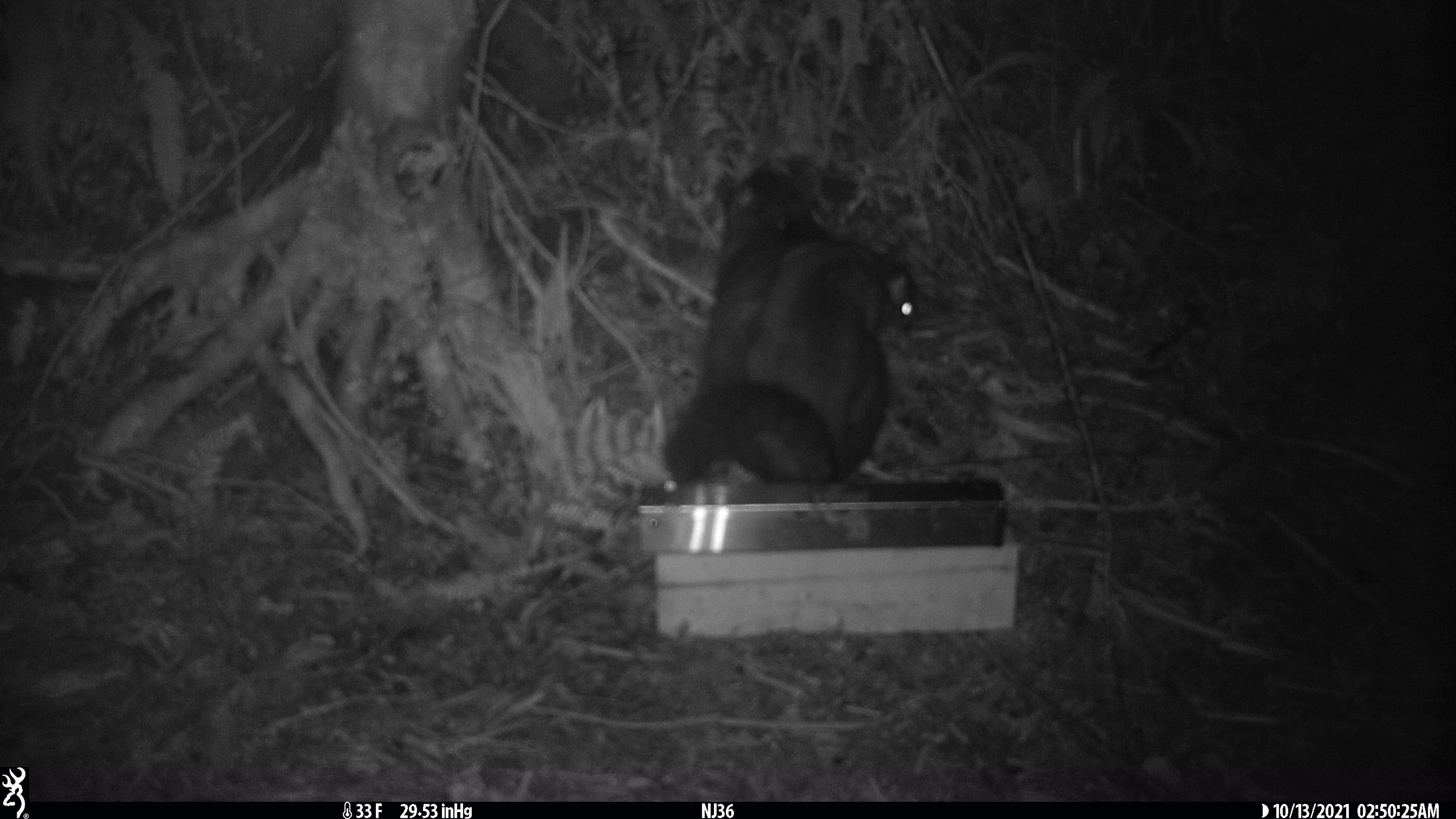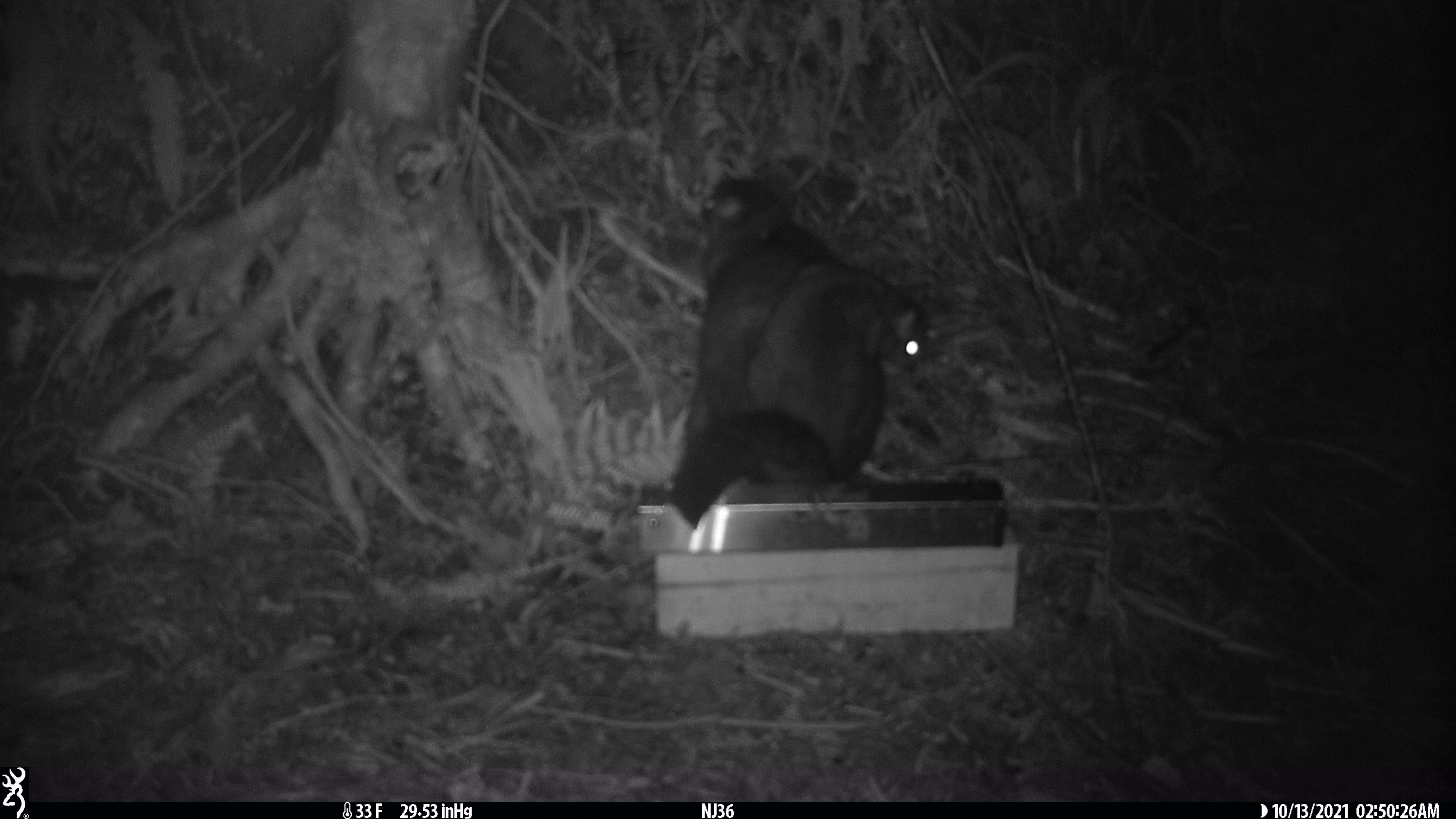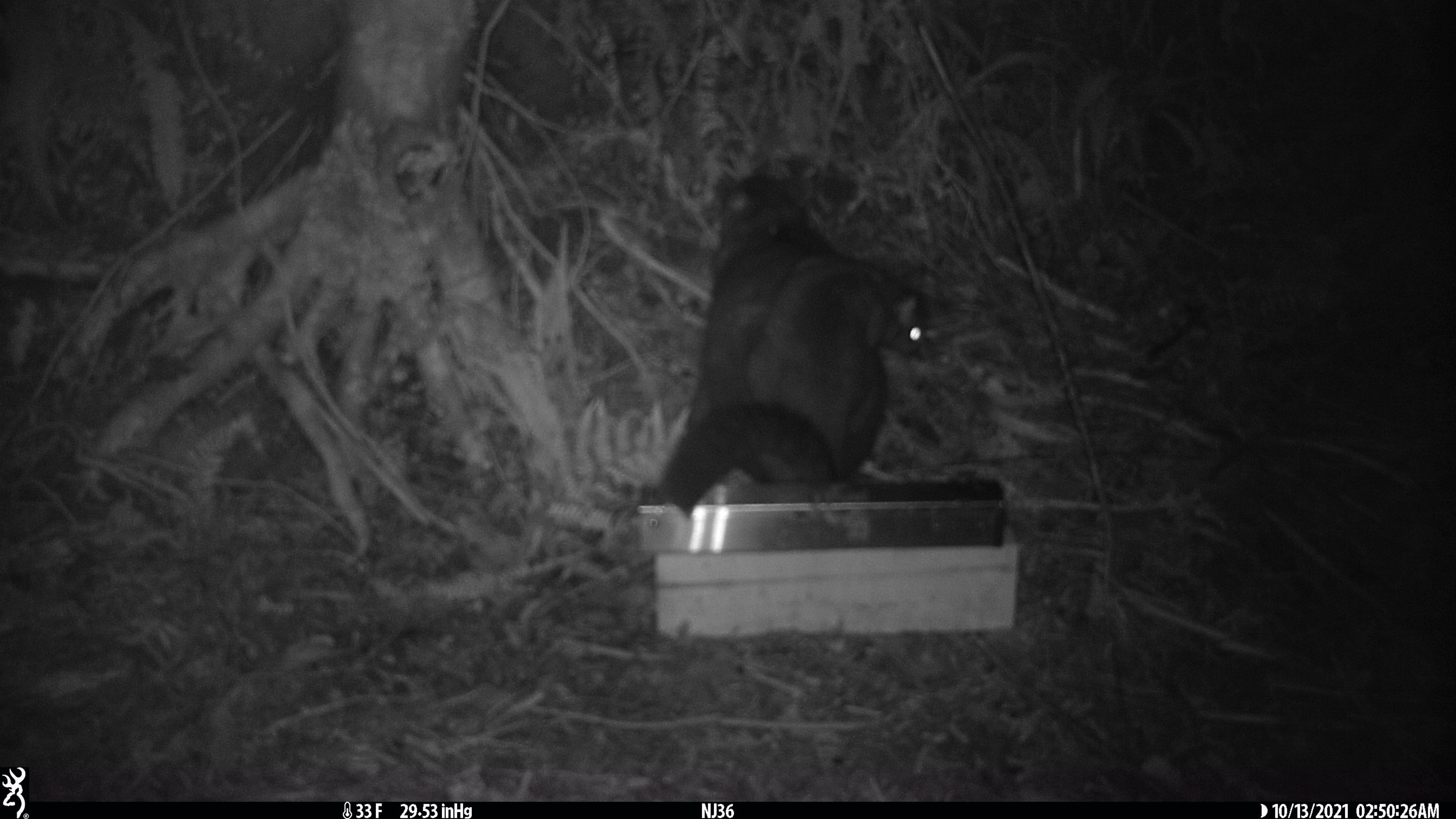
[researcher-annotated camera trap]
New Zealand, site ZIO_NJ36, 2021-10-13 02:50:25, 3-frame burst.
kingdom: Animalia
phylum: Chordata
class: Mammalia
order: Diprotodontia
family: Phalangeridae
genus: Trichosurus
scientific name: Trichosurus vulpecula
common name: common brushtail possum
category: possum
Possum (common brushtail possum) (Trichosurus vulpecula).